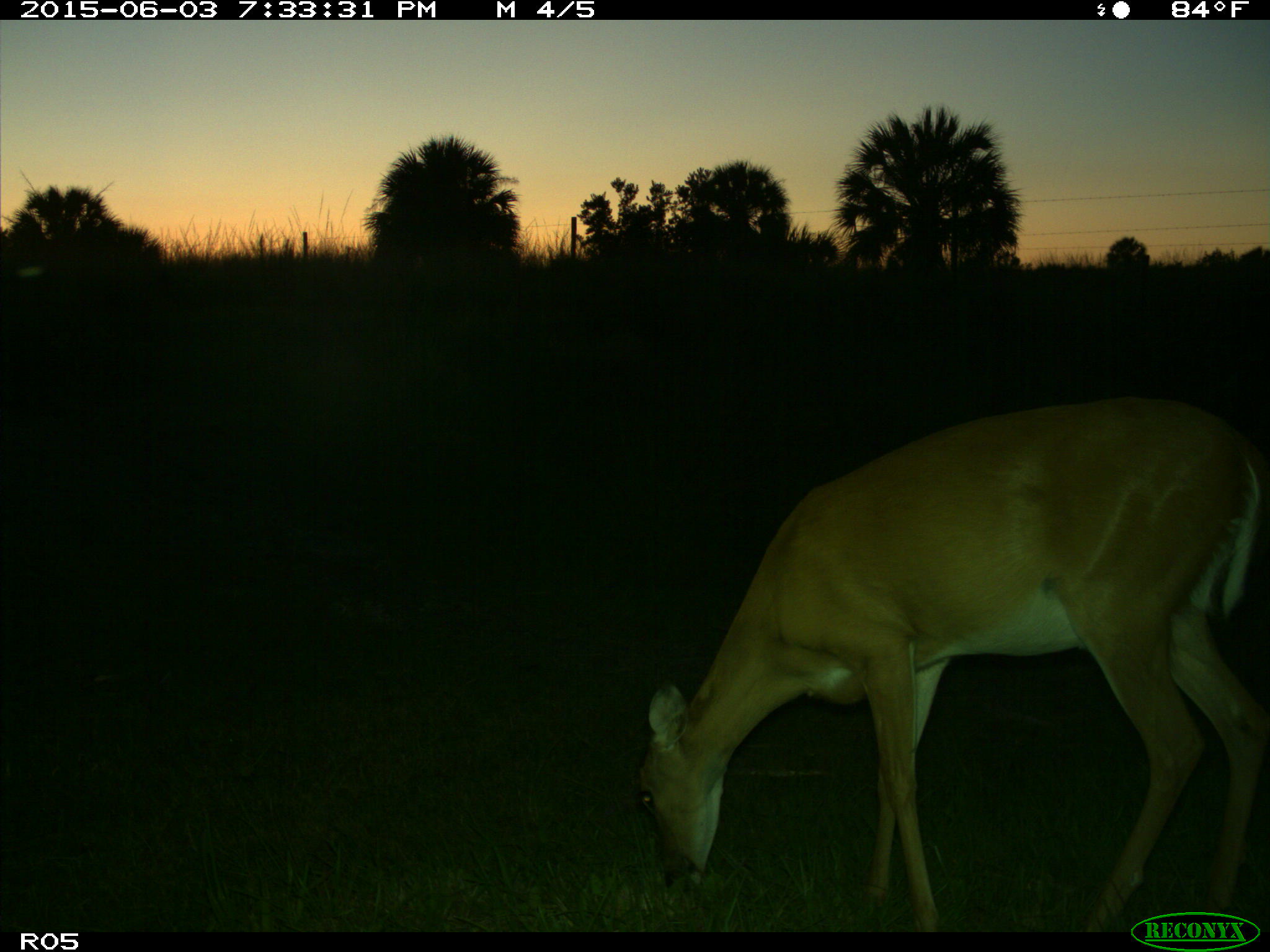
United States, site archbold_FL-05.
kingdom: Animalia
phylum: Chordata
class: Mammalia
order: Artiodactyla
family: Cervidae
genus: Odocoileus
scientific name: Odocoileus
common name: deer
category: unidentified deer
Unidentified deer (deer) (Odocoileus).